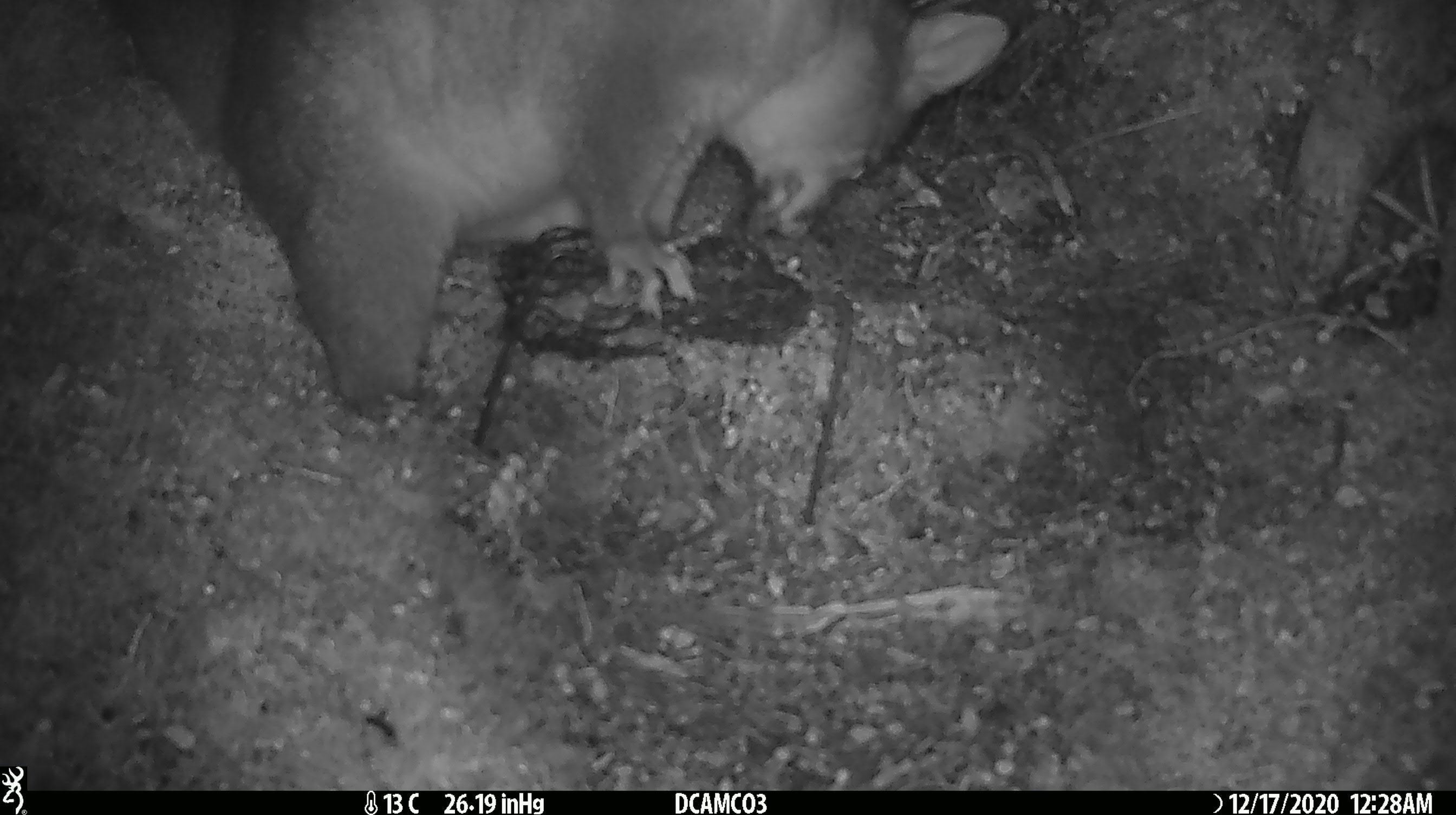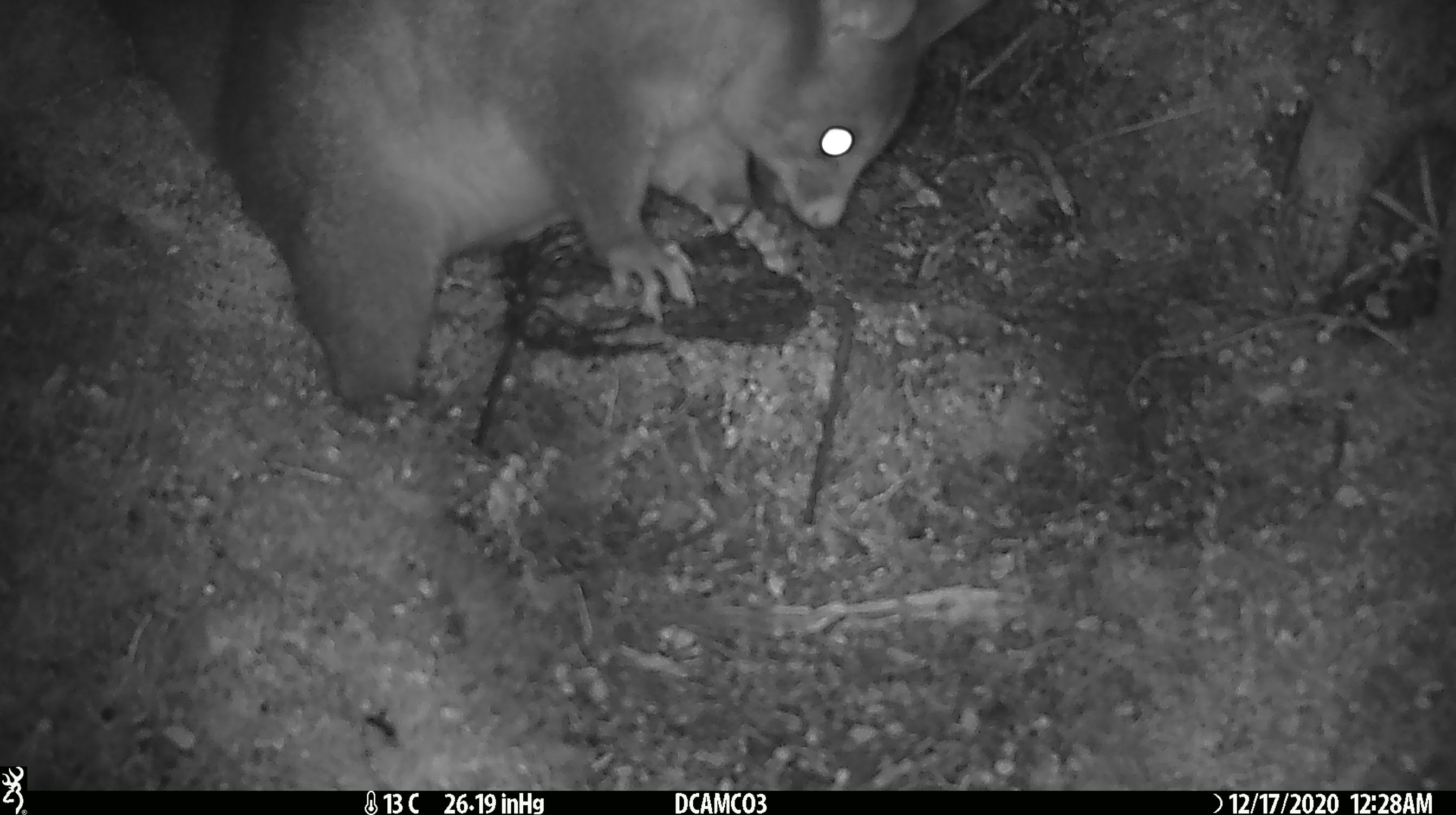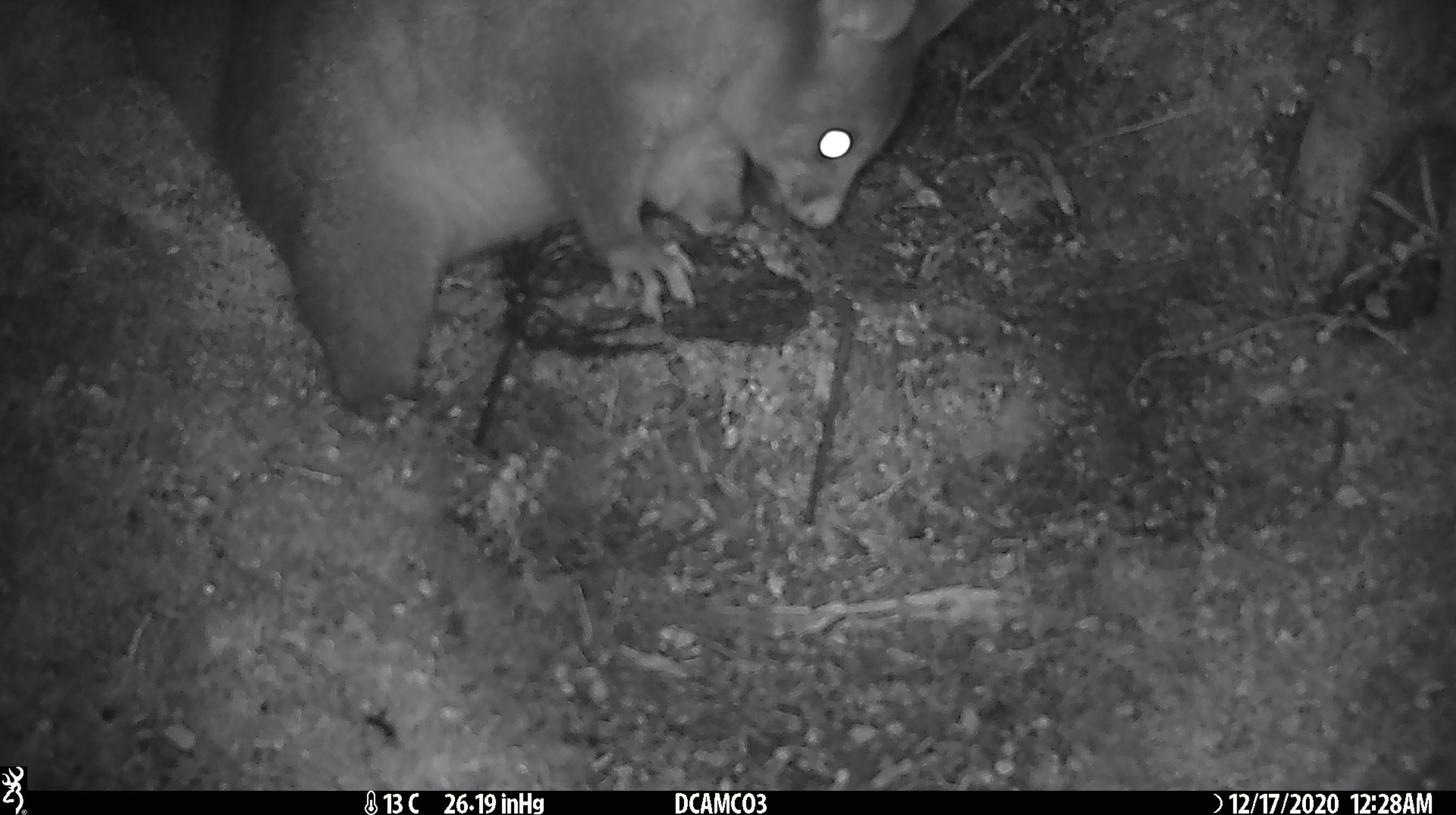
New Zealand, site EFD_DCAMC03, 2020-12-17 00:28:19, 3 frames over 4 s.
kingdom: Animalia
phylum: Chordata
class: Mammalia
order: Diprotodontia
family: Phalangeridae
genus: Trichosurus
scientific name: Trichosurus vulpecula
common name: common brushtail possum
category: possum